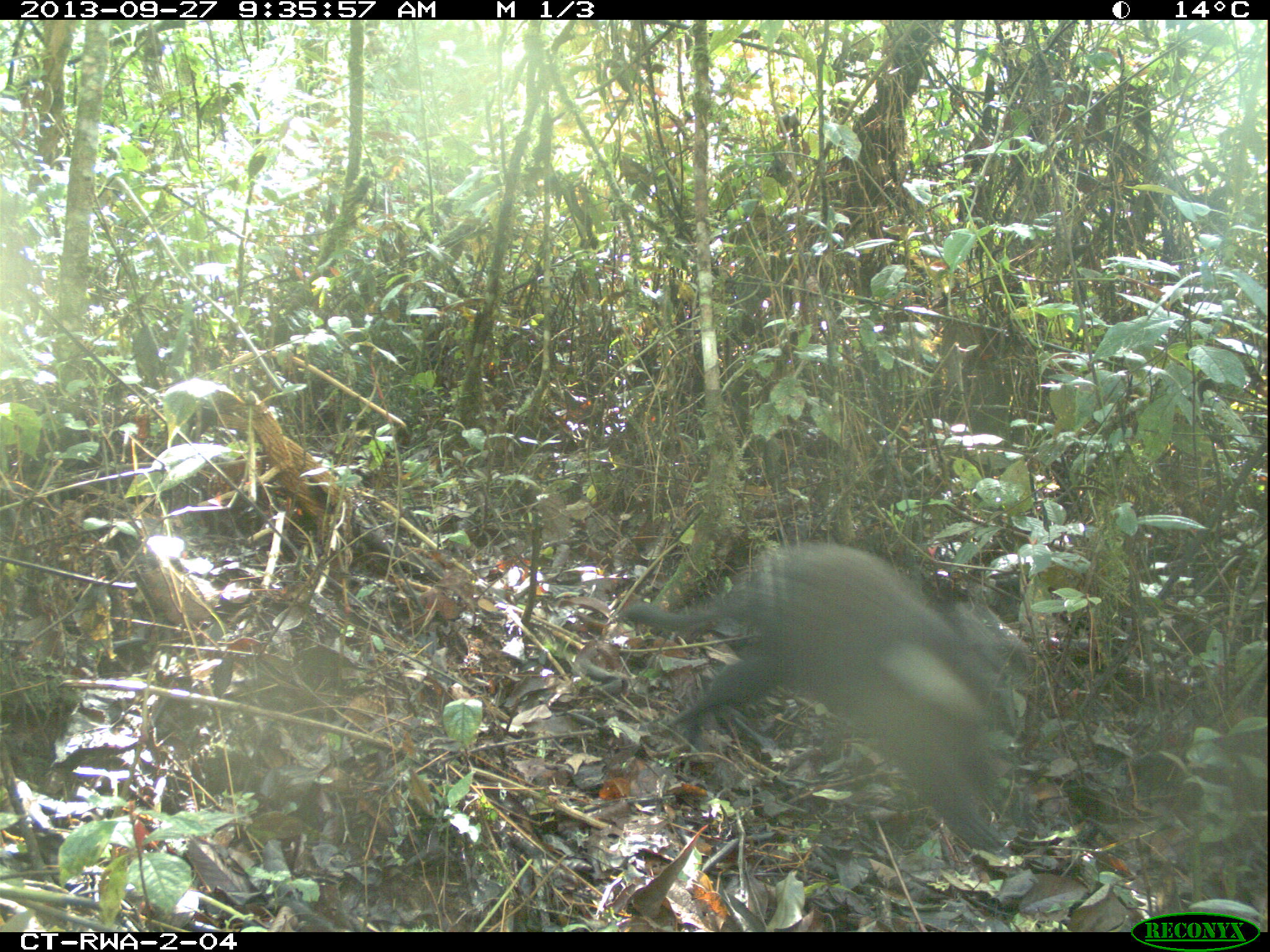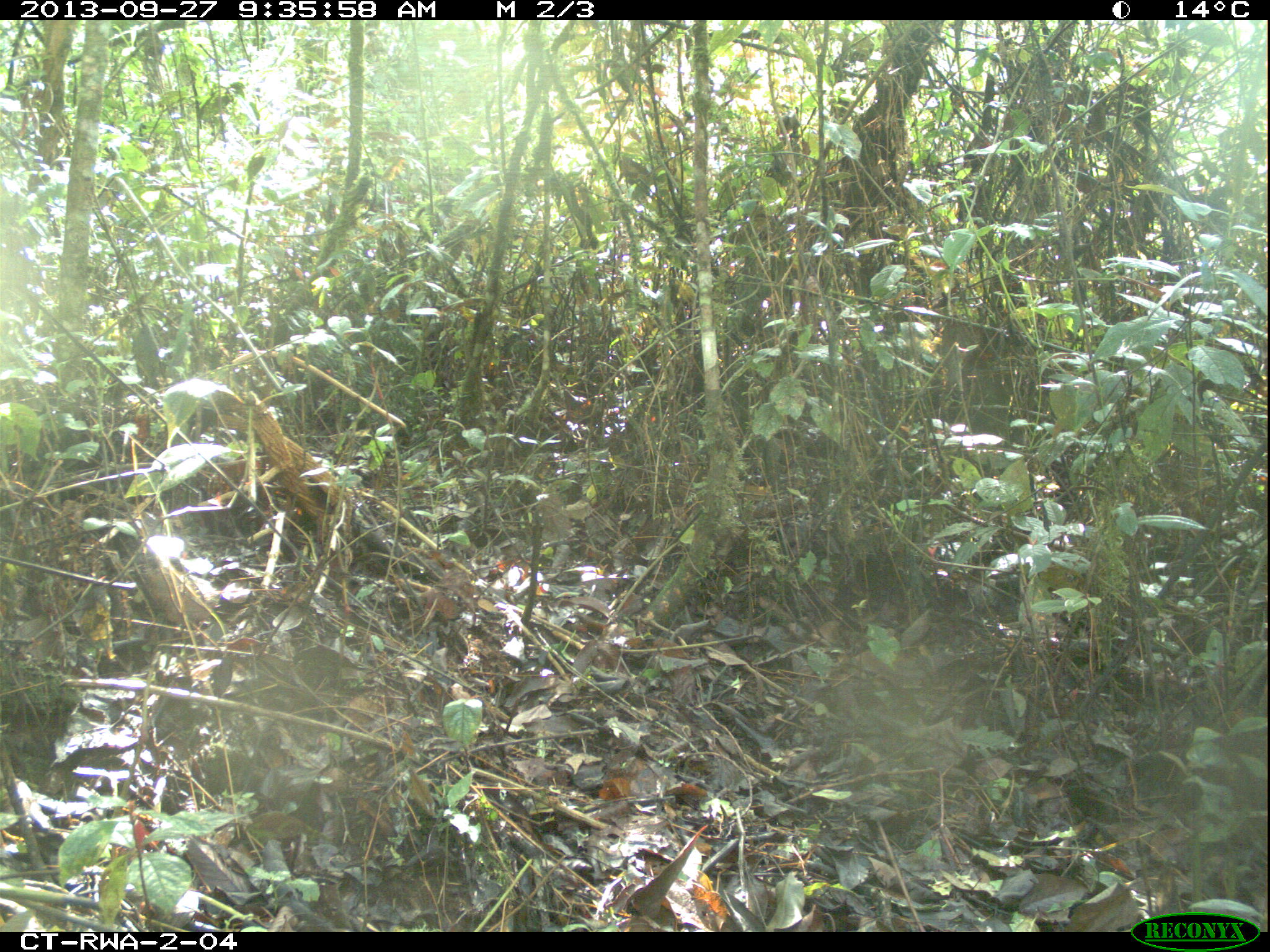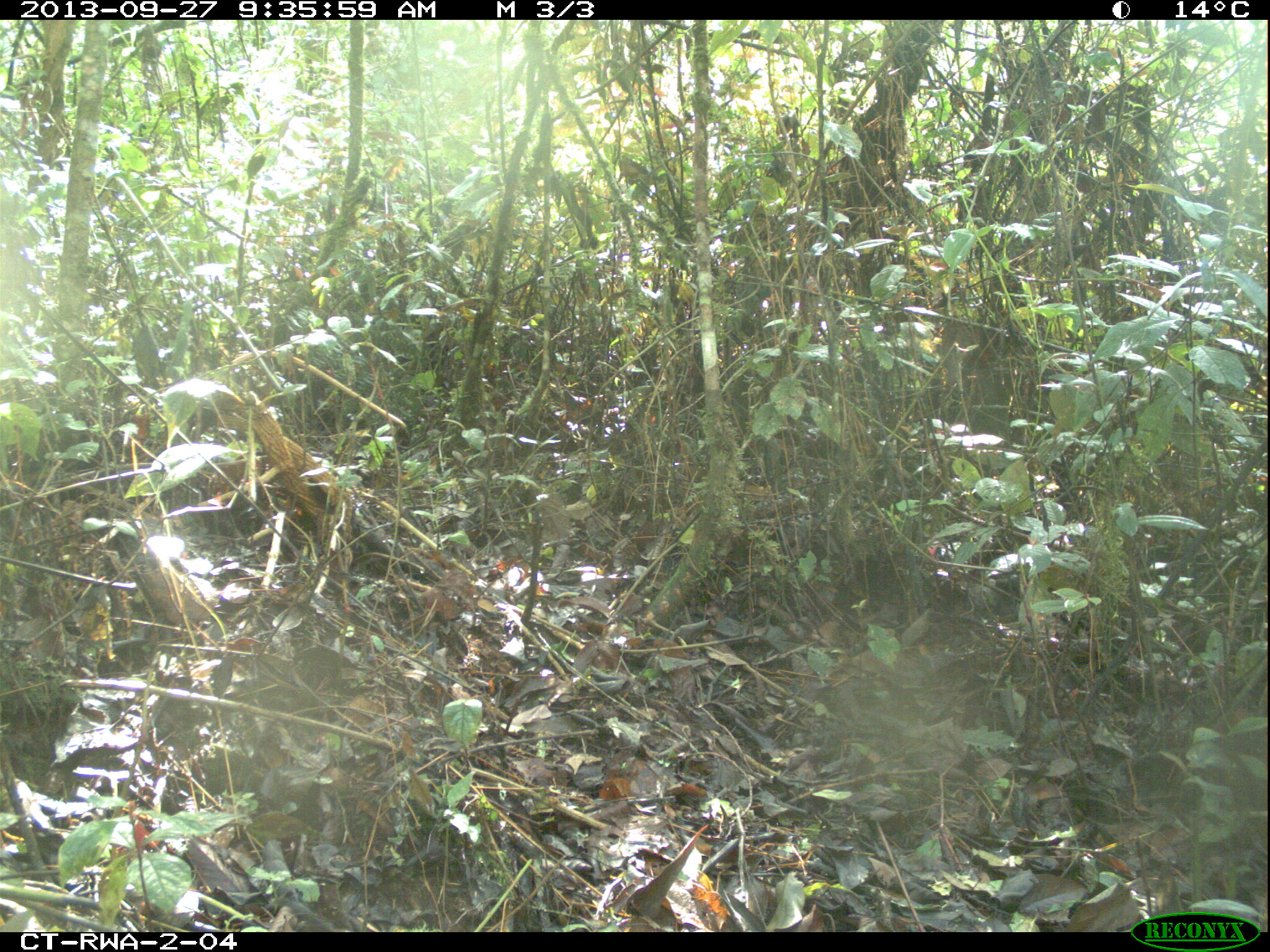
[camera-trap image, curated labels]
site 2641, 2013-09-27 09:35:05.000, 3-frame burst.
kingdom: Animalia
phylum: Chordata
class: Mammalia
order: Primates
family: Cercopithecidae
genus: Allochrocebus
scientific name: Allochrocebus lhoesti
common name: l'hoest's monkey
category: cercopithecus lhoesti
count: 1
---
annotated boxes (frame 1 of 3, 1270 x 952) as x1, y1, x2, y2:
cercopithecus lhoesti: 613, 530, 1039, 857